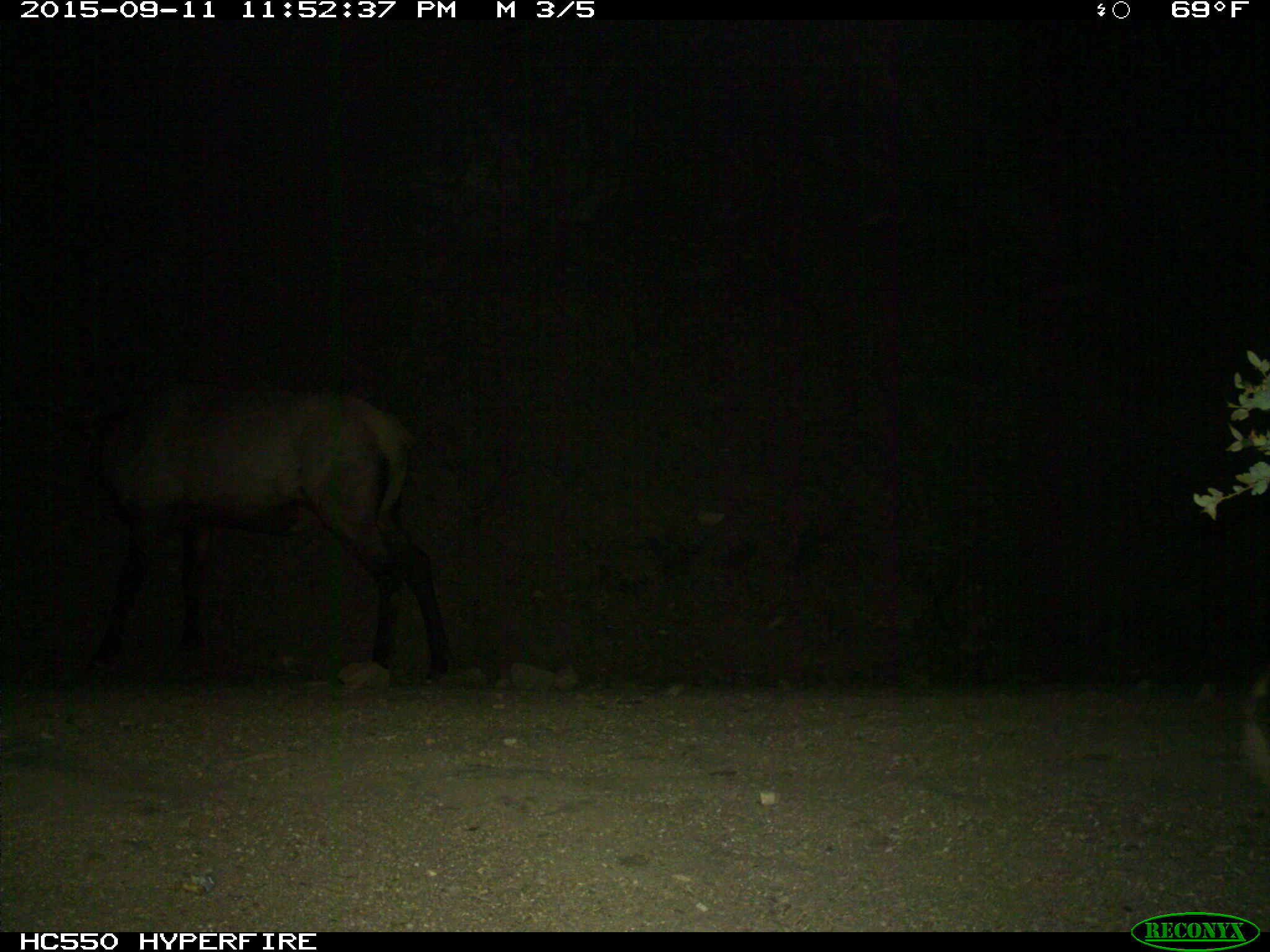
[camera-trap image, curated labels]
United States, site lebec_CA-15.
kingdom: Animalia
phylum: Chordata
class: Mammalia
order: Artiodactyla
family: Cervidae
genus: Cervus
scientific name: Cervus canadensis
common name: elk